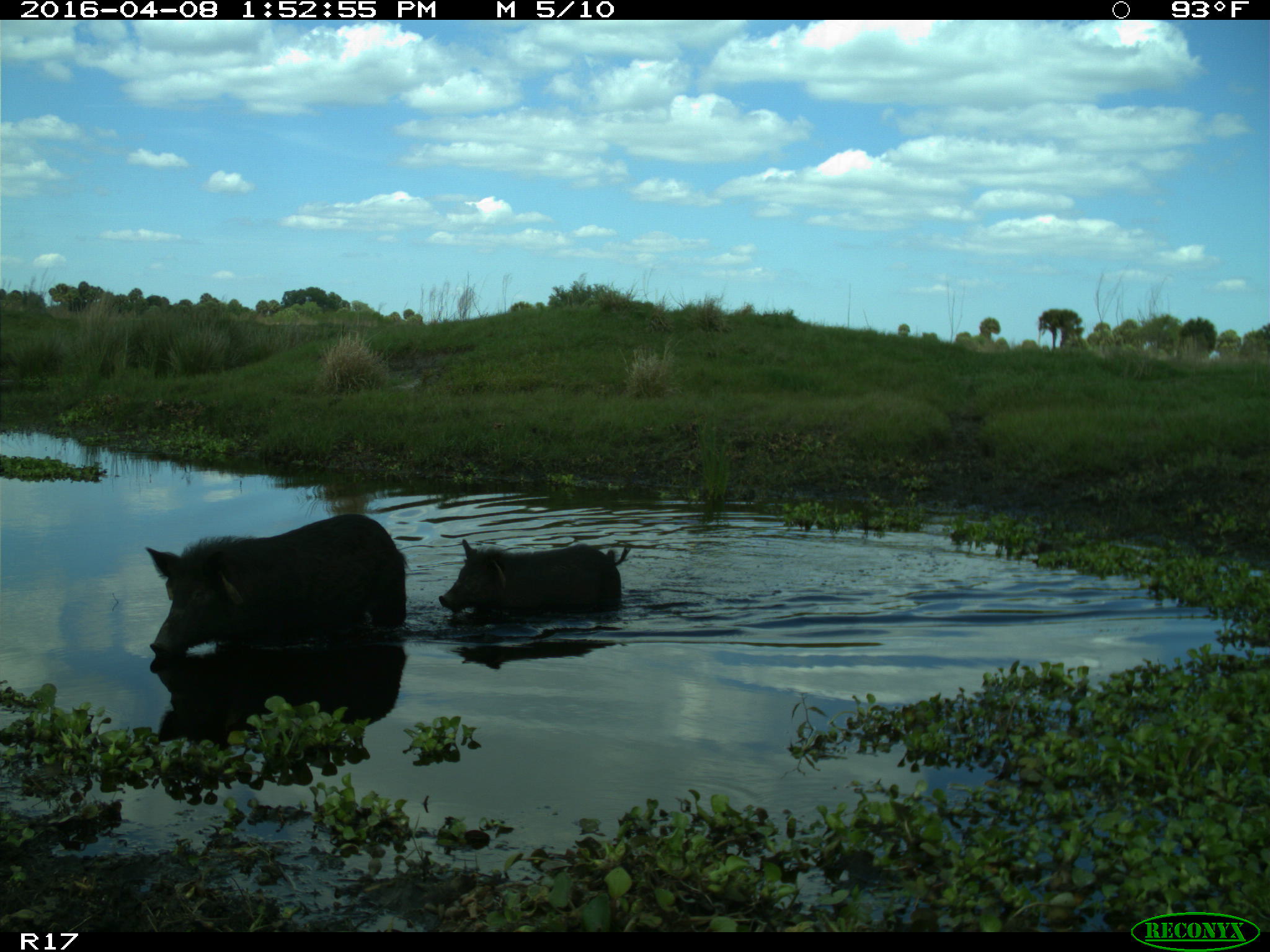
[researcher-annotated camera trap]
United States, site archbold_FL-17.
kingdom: Animalia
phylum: Chordata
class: Mammalia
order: Artiodactyla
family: Suidae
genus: Sus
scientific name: Sus scrofa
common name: wild boar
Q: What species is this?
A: Sus scrofa (wild boar).